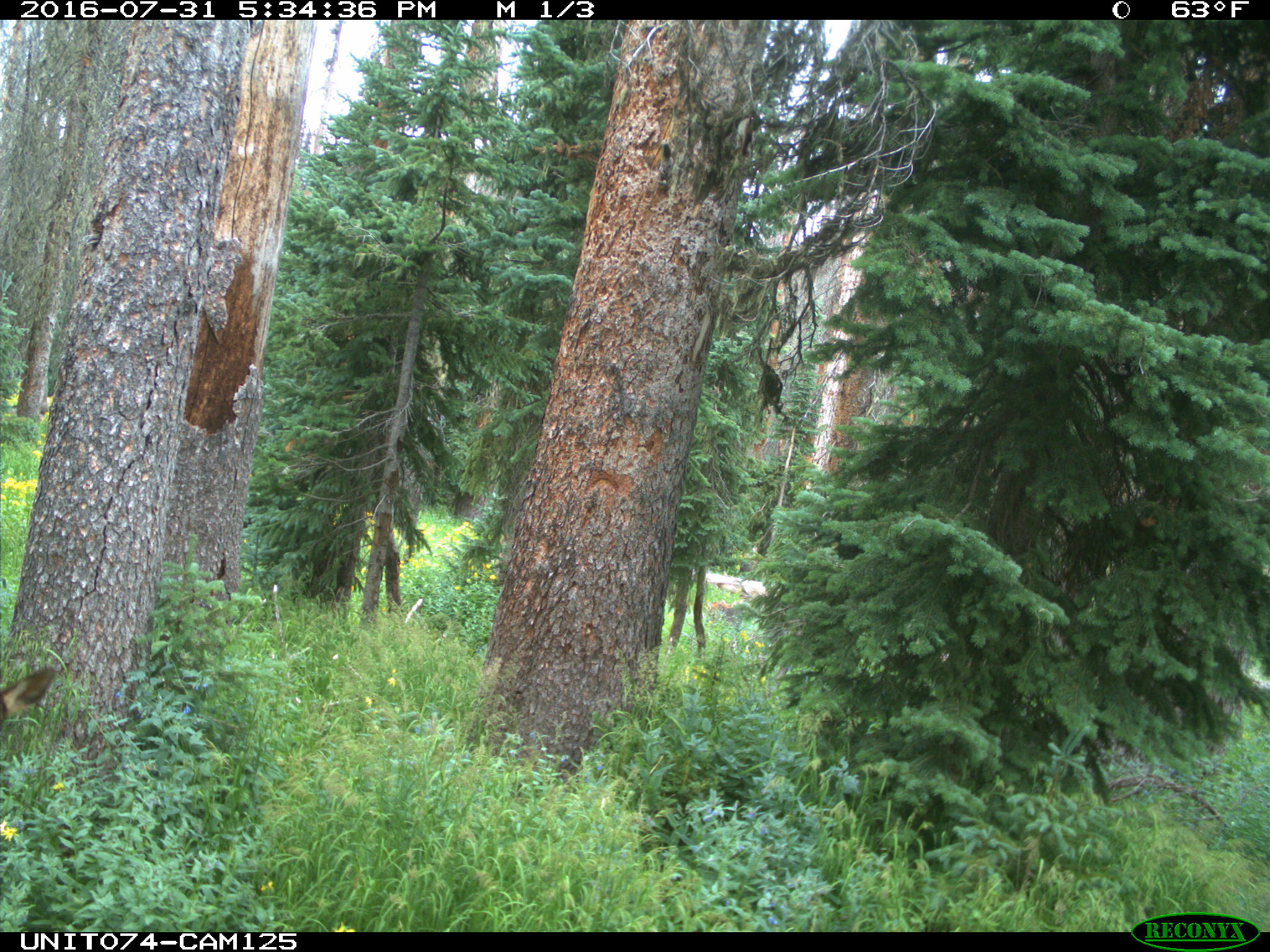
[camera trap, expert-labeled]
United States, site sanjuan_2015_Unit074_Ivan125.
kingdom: Animalia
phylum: Chordata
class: Mammalia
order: Artiodactyla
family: Cervidae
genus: Cervus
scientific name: Cervus elaphus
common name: red deer